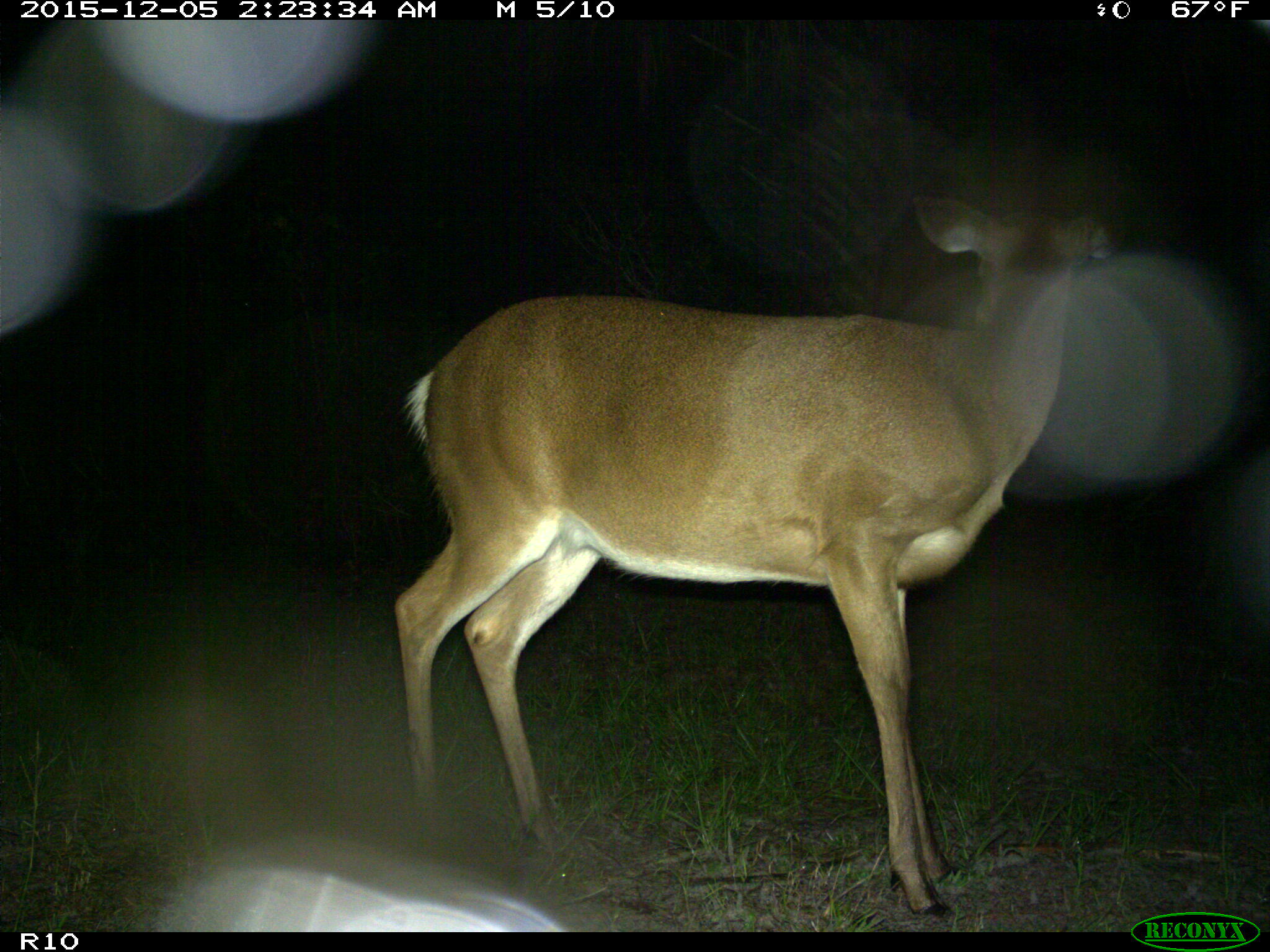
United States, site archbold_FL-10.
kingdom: Animalia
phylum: Chordata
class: Mammalia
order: Artiodactyla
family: Cervidae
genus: Odocoileus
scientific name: Odocoileus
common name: deer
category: unidentified deer